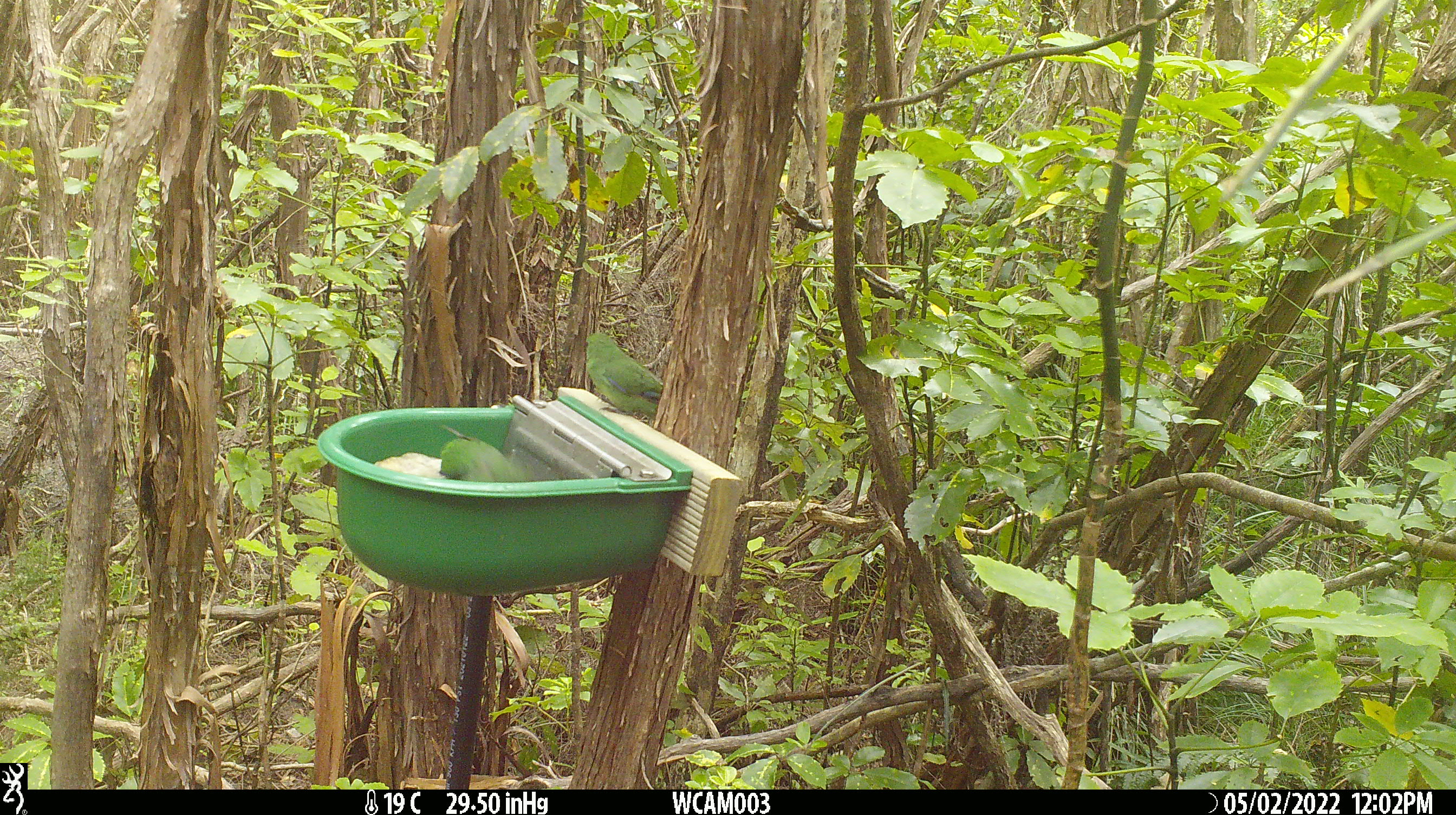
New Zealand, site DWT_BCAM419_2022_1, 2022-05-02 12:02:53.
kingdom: Animalia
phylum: Chordata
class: Aves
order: Psittaciformes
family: Psittaculidae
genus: Cyanoramphus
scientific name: Cyanoramphus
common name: parakeet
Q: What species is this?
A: Parakeet (Cyanoramphus).